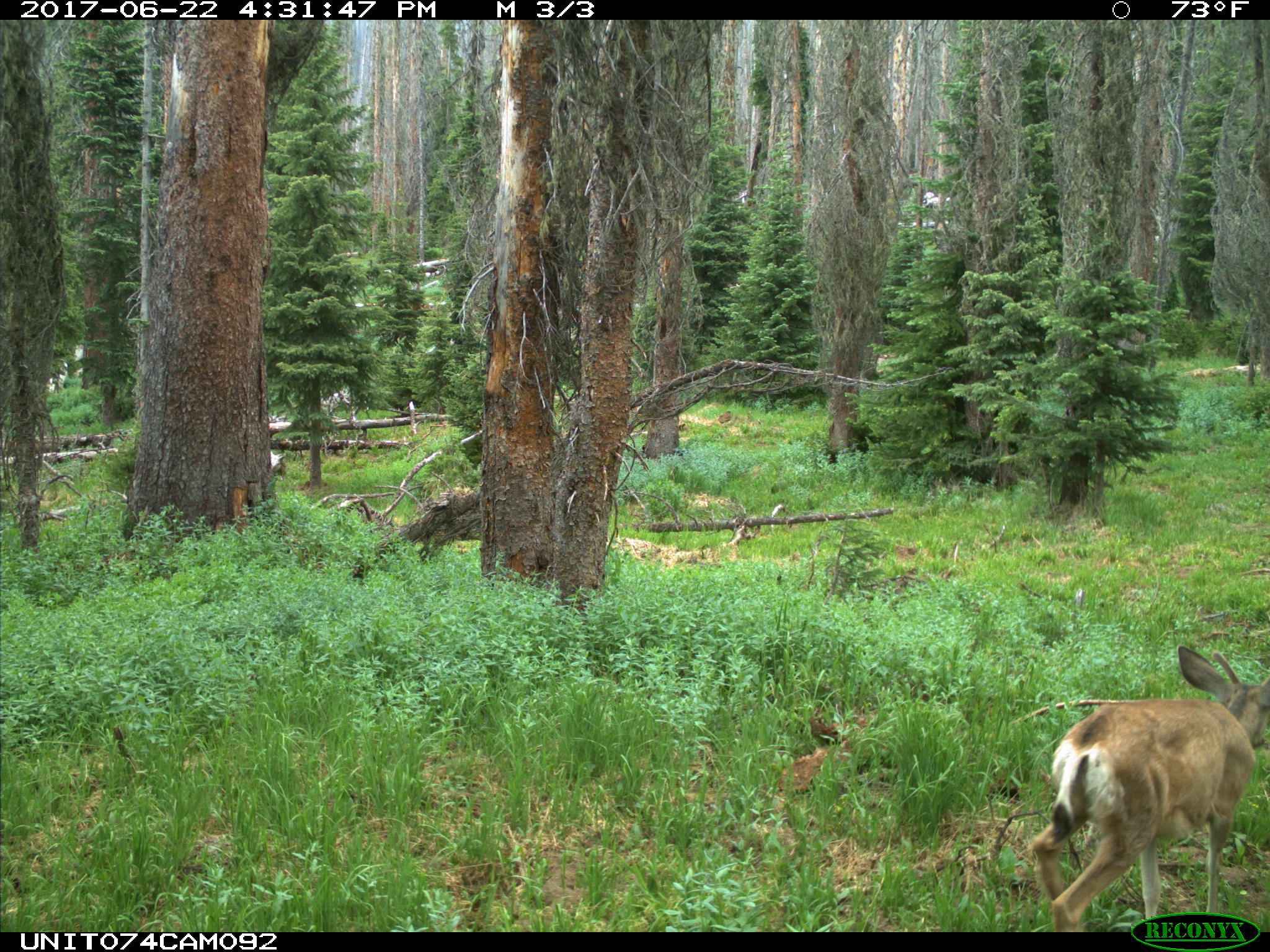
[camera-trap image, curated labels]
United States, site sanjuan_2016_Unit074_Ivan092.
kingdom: Animalia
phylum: Chordata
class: Mammalia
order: Artiodactyla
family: Cervidae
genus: Odocoileus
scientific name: Odocoileus hemionus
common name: mule deer